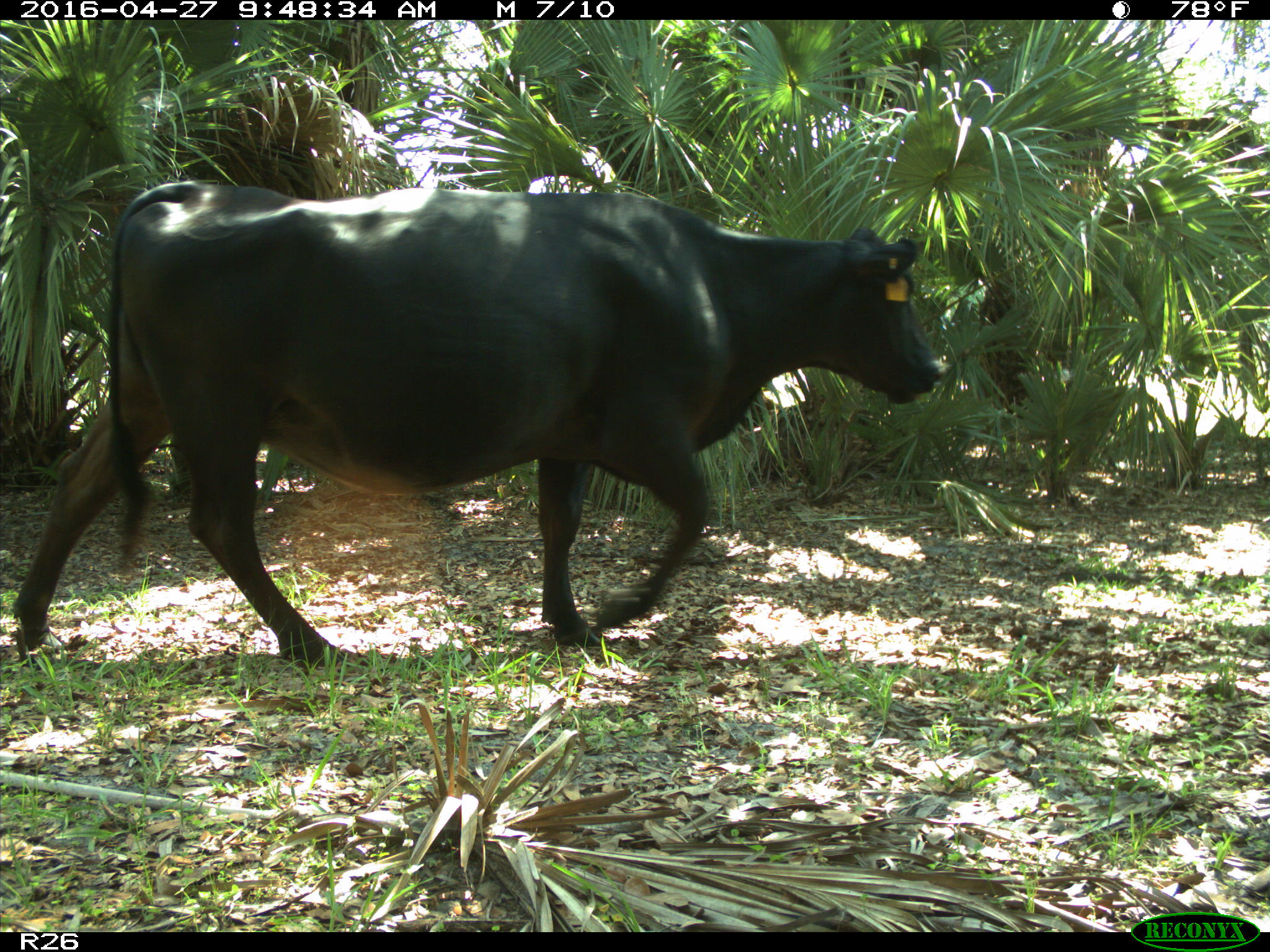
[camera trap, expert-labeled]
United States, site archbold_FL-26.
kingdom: Animalia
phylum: Chordata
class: Mammalia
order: Artiodactyla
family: Bovidae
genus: Bos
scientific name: Bos taurus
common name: domestic cow